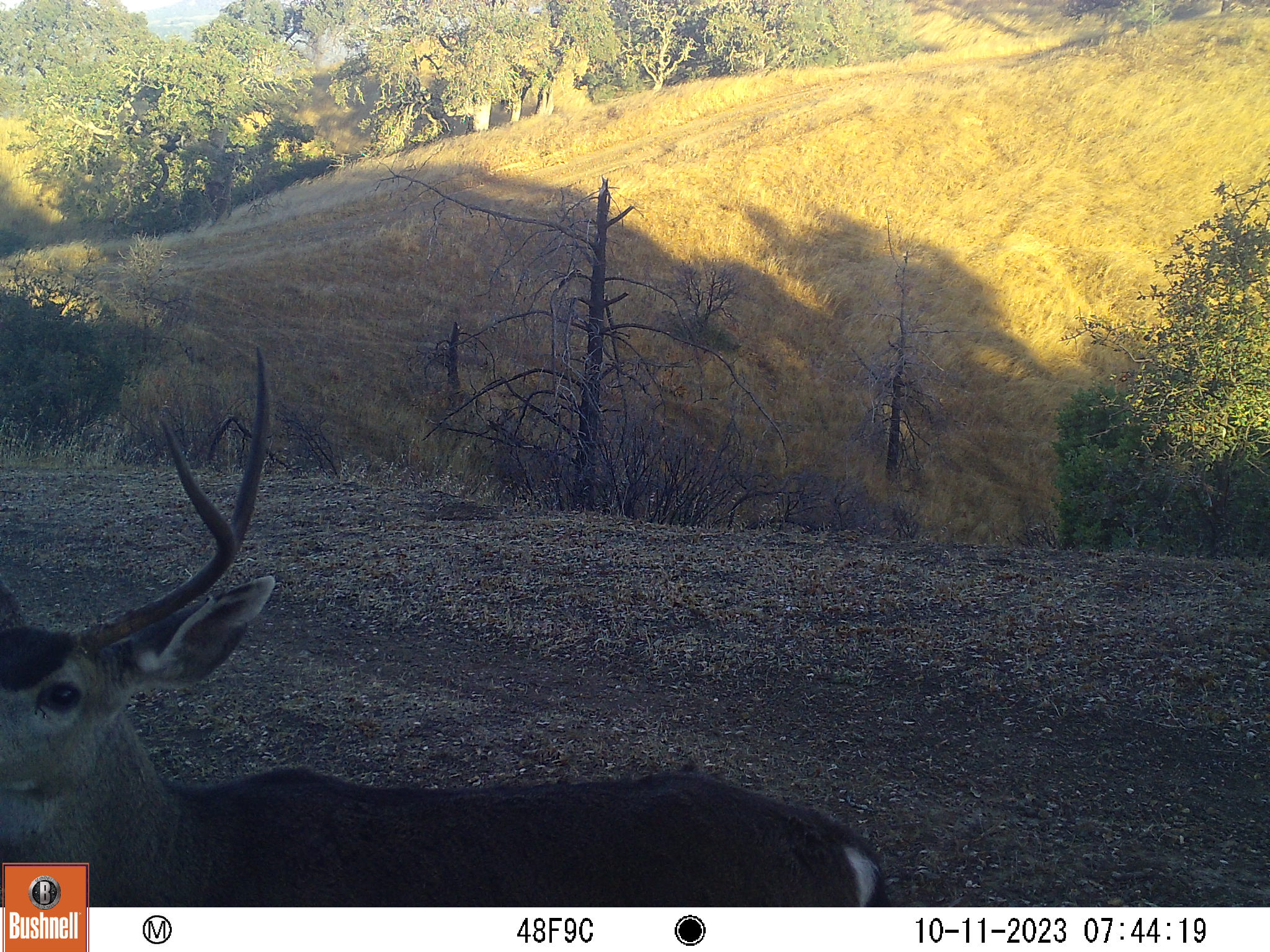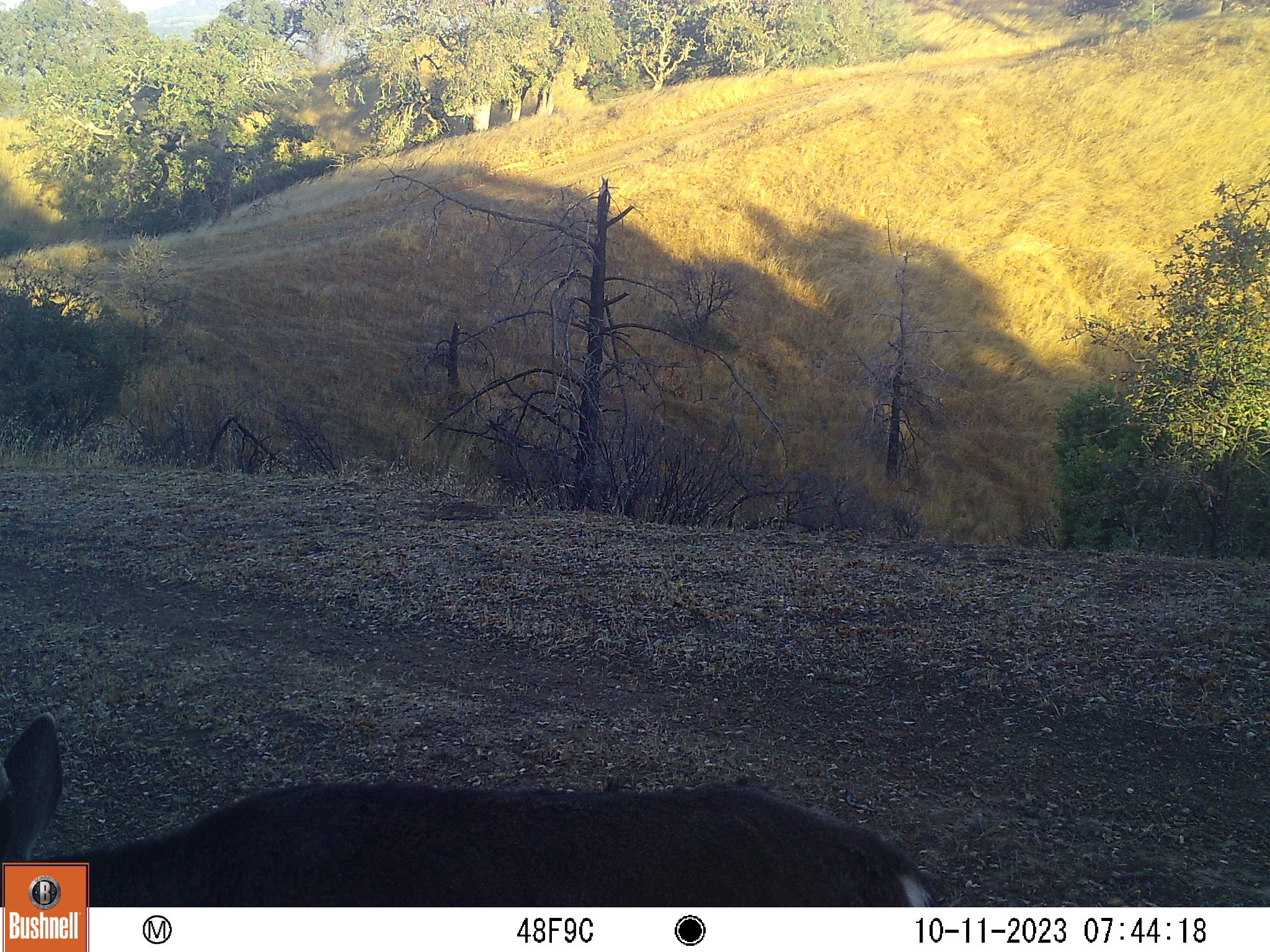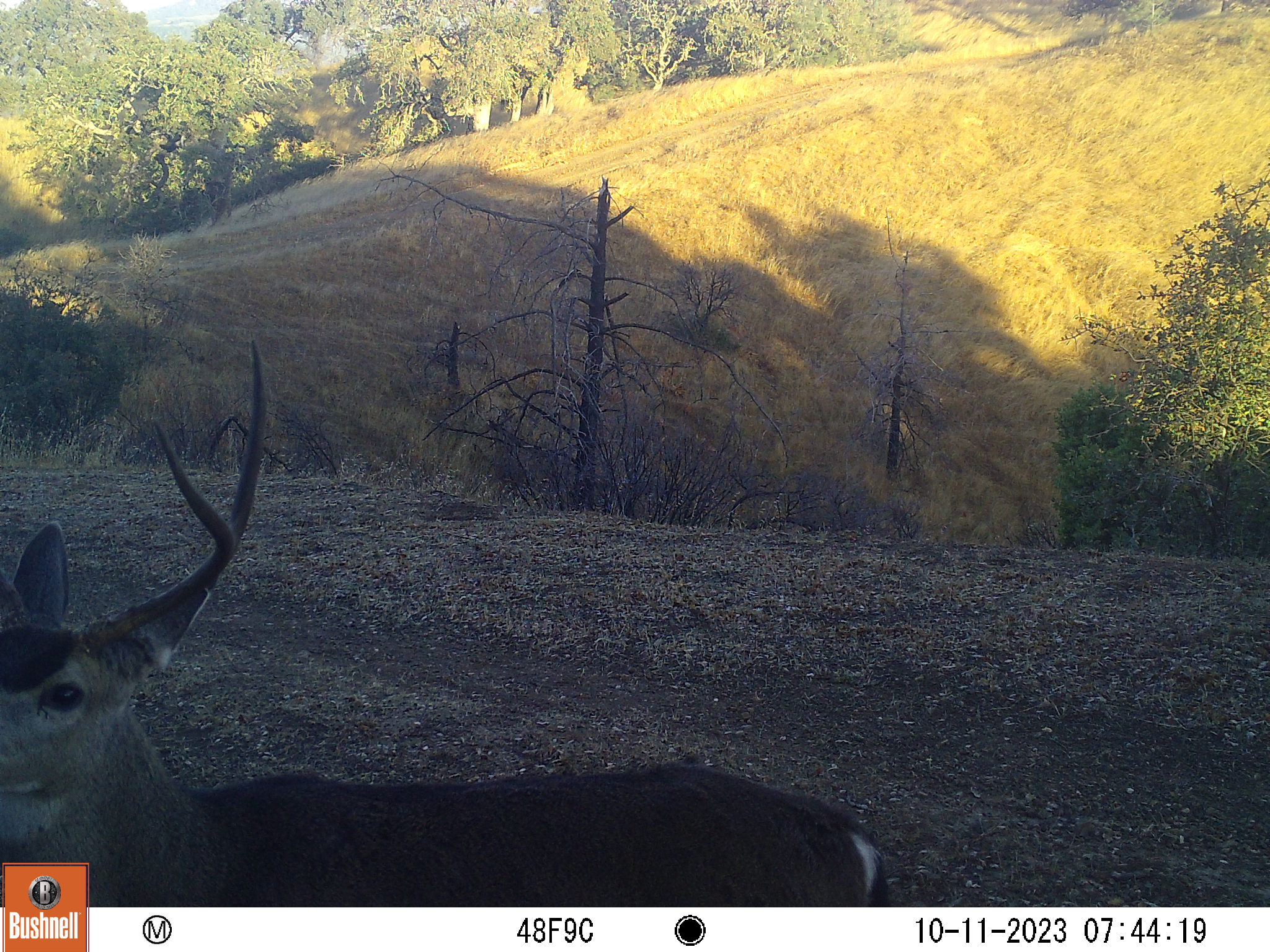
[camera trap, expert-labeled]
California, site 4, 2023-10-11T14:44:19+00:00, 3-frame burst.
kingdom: Animalia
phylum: Chordata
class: Mammalia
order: Artiodactyla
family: Cervidae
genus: Odocoileus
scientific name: Odocoileus hemionus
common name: mule deer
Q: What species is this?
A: Mule deer (Odocoileus hemionus).